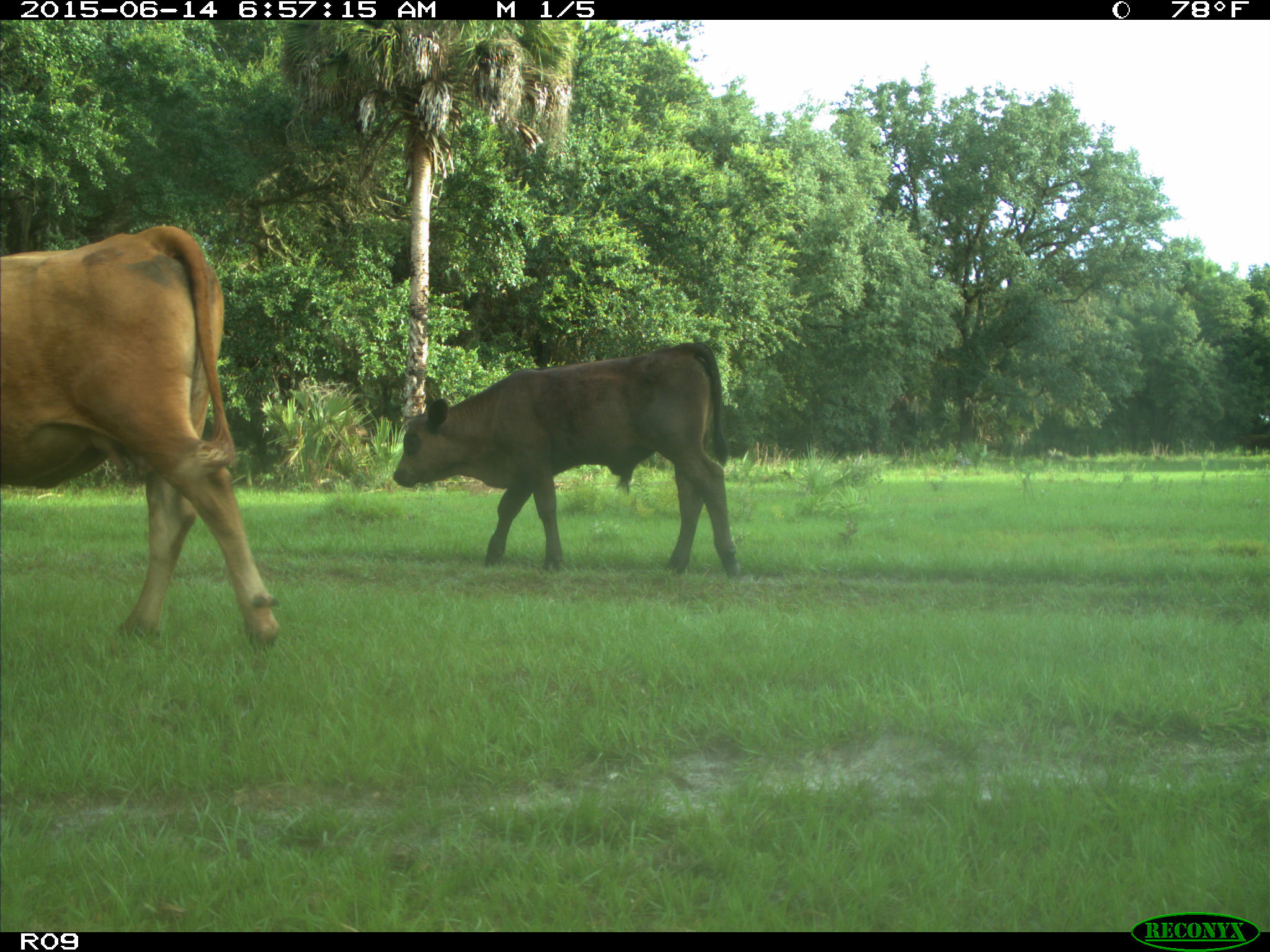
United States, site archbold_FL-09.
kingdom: Animalia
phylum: Chordata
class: Mammalia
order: Artiodactyla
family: Bovidae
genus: Bos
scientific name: Bos taurus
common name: domestic cow